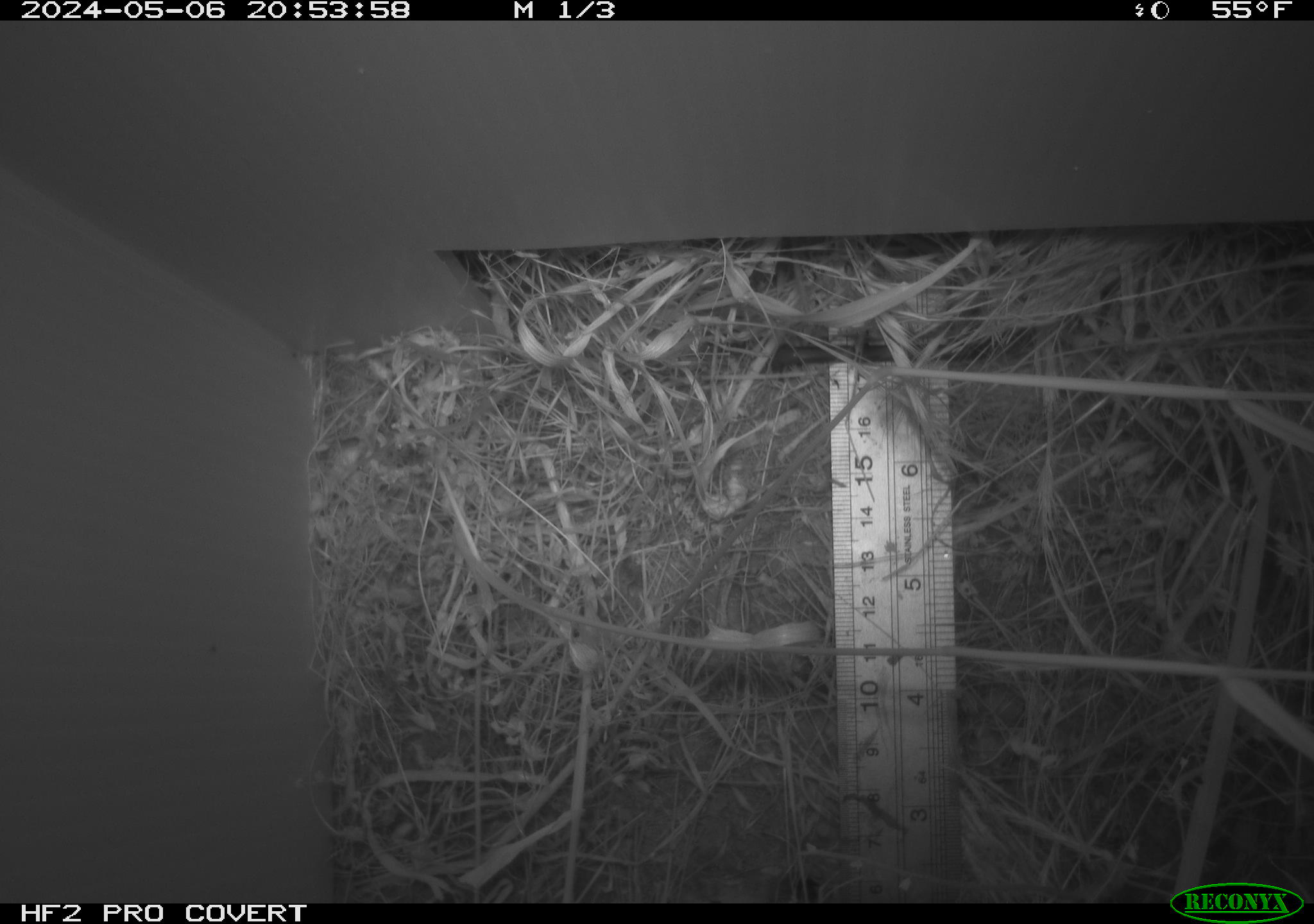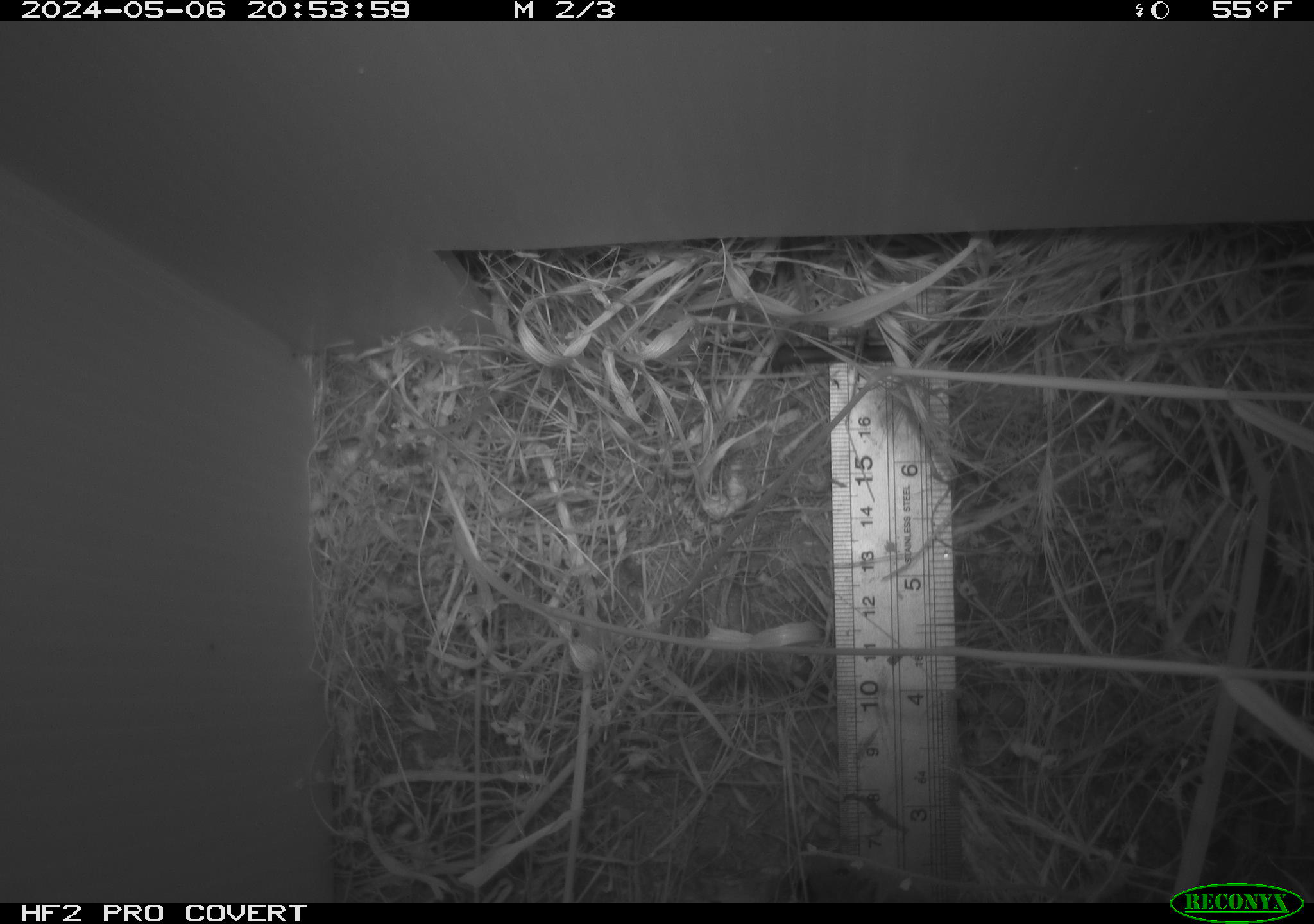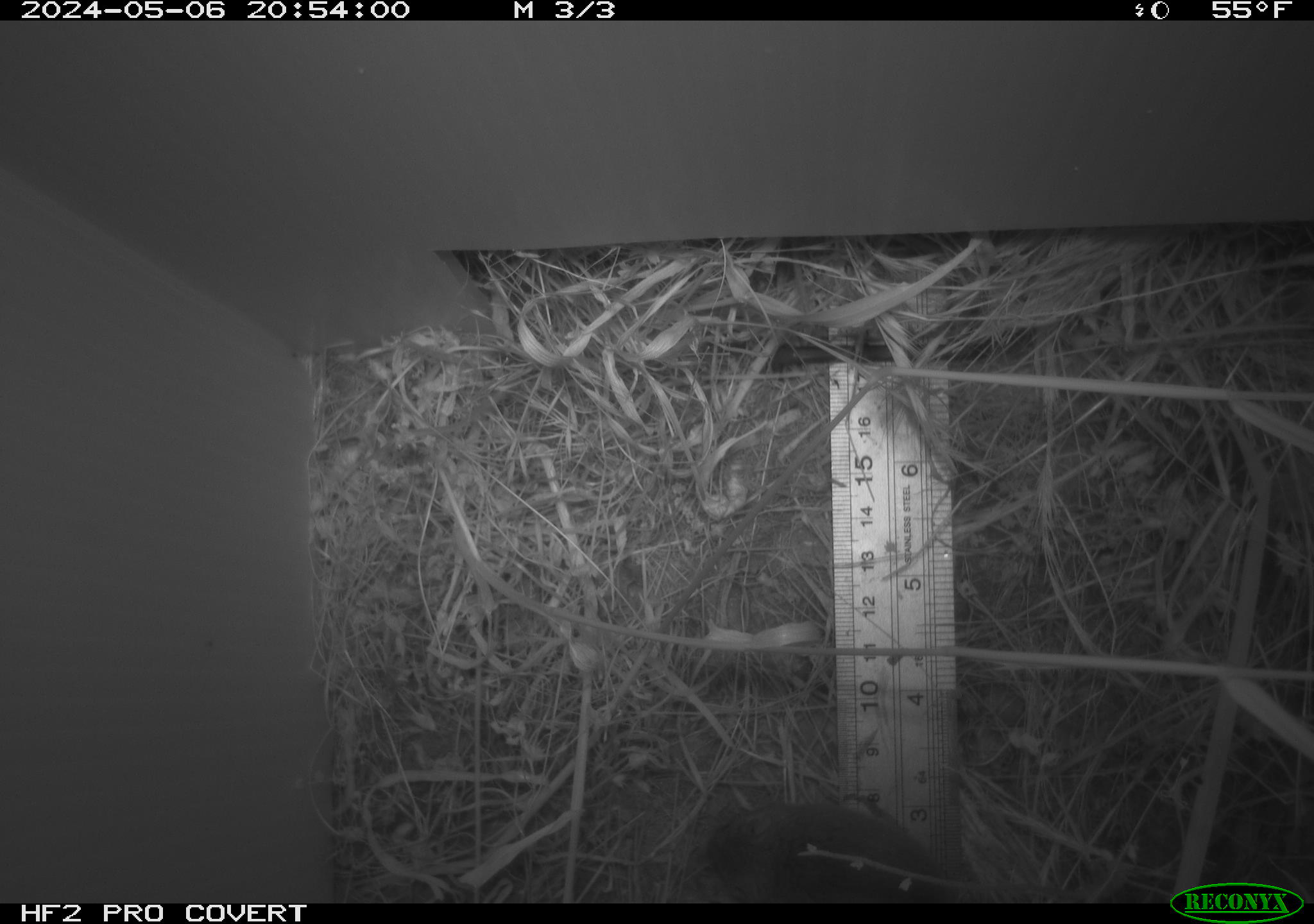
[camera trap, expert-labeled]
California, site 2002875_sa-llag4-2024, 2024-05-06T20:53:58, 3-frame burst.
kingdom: Animalia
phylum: Chordata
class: Mammalia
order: Rodentia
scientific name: Rodentia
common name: rodent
Rodent (Rodentia).